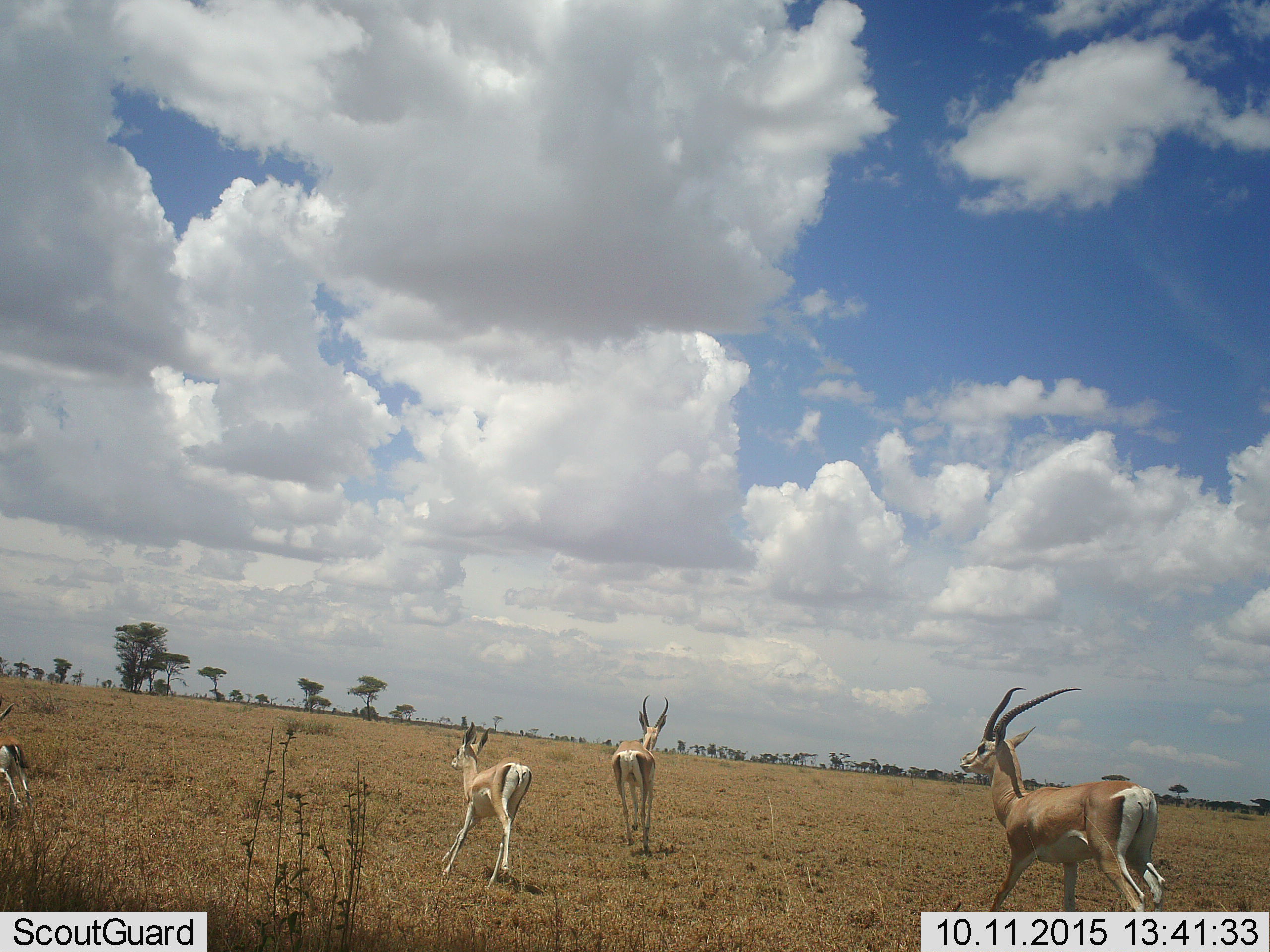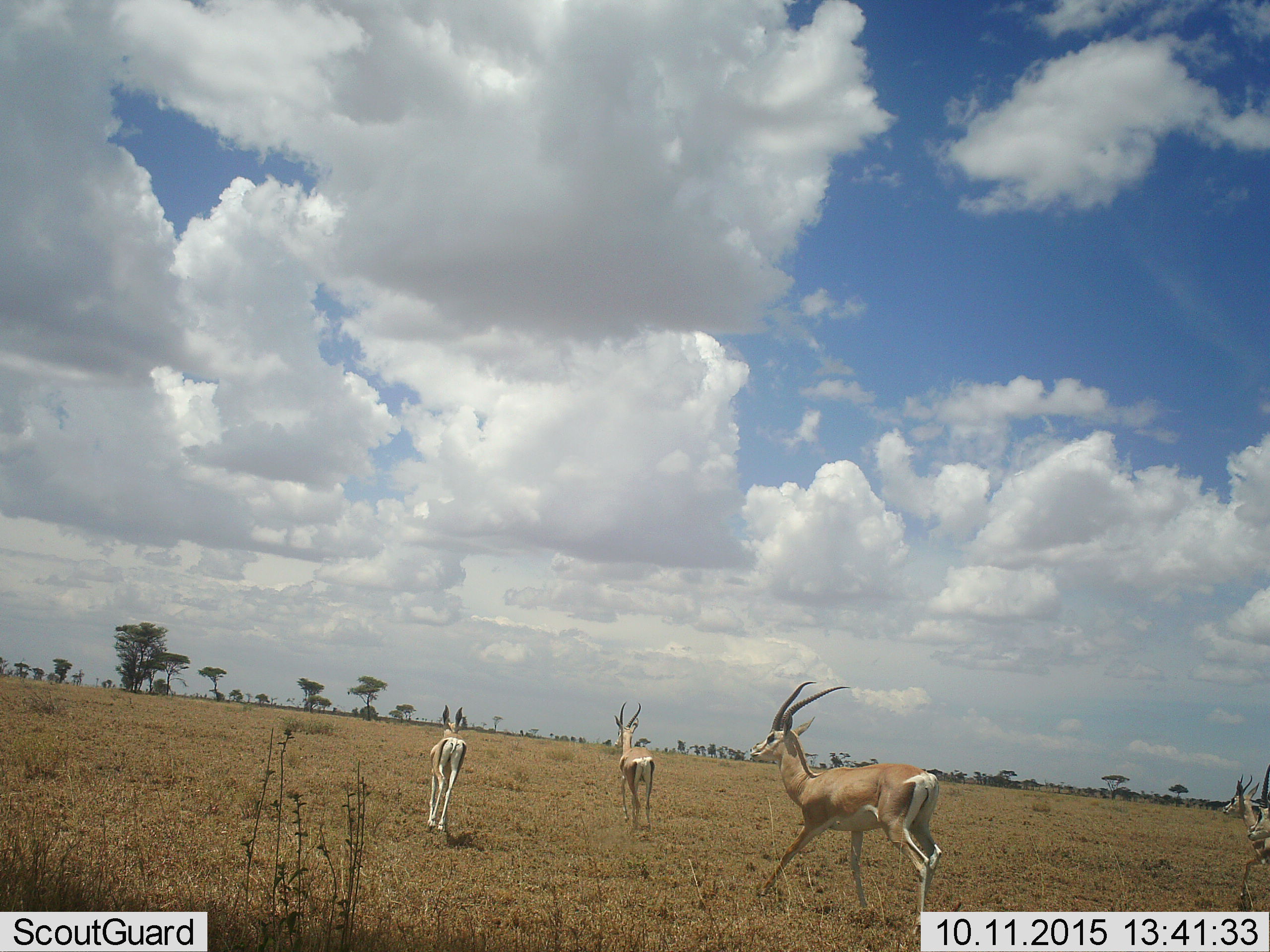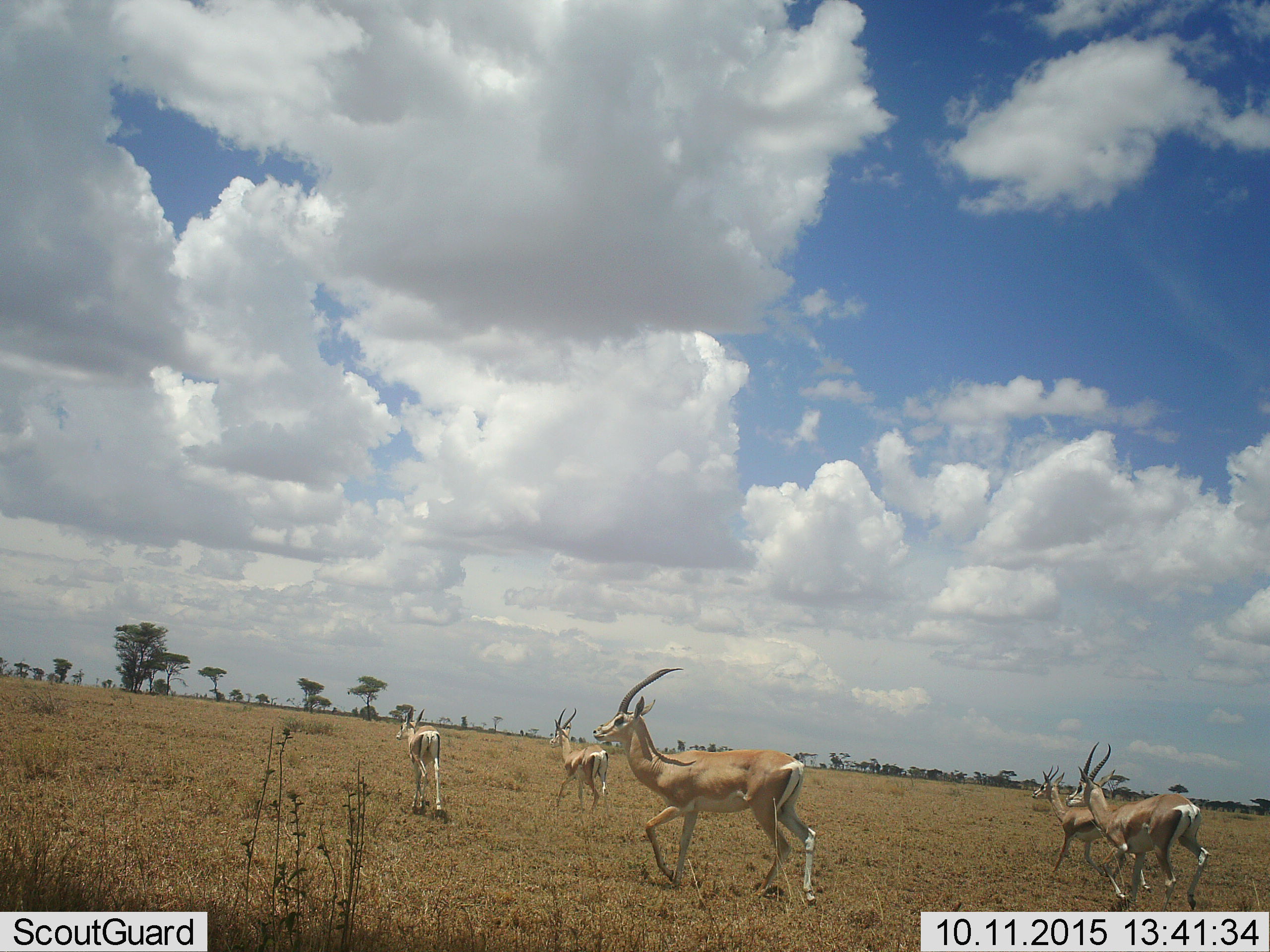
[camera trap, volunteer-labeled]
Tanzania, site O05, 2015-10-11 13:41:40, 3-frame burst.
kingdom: Animalia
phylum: Chordata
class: Mammalia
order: Artiodactyla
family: Bovidae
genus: Nanger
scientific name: Nanger granti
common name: grant's gazelle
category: gazellegrants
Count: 4.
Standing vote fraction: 0%.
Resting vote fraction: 0%.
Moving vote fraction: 100%.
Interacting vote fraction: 0%.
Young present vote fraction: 33%.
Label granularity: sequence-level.